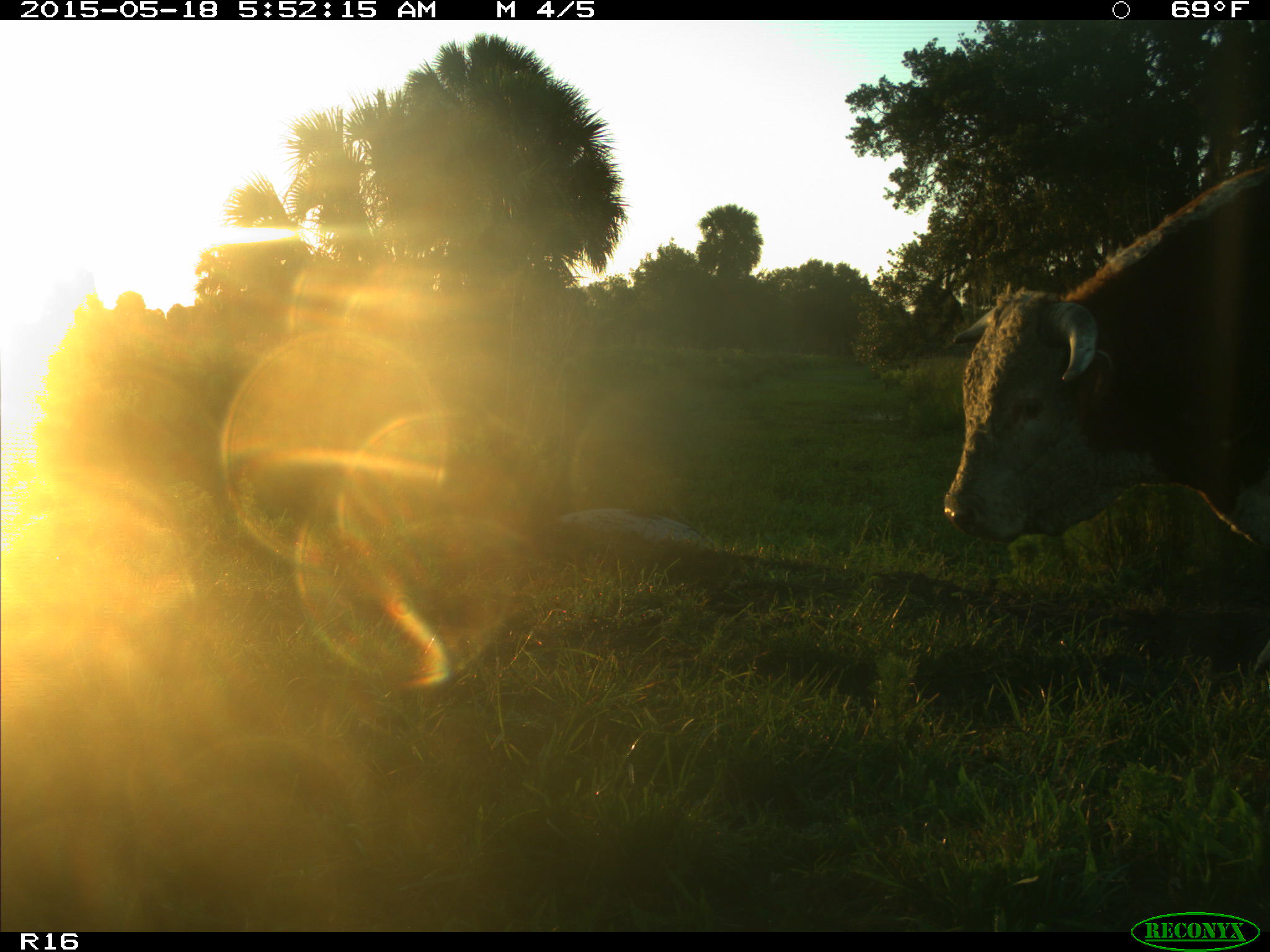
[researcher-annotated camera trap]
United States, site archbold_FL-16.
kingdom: Animalia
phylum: Chordata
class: Mammalia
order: Artiodactyla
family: Bovidae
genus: Bos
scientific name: Bos taurus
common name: domestic cow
Bos taurus (domestic cow).